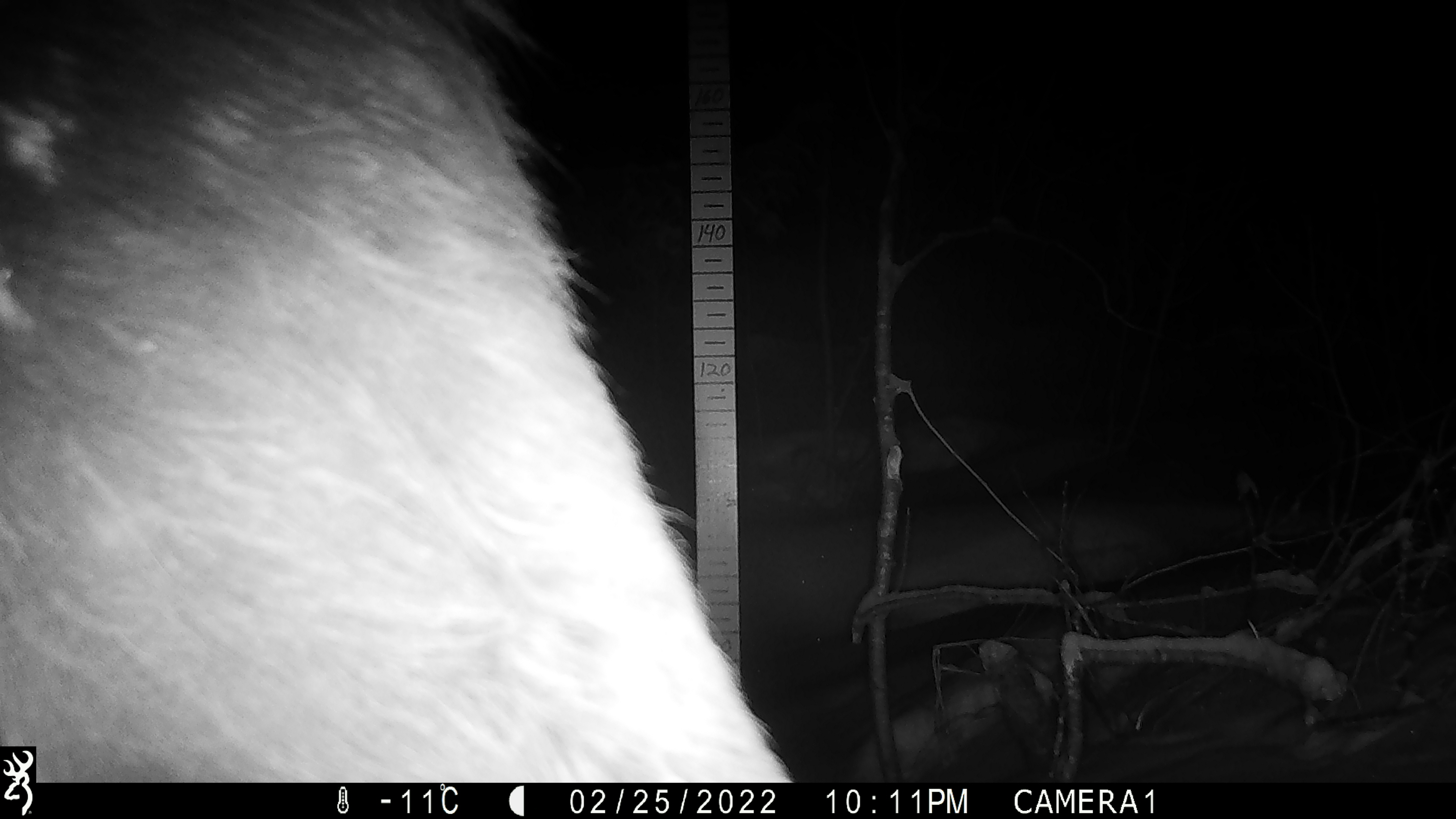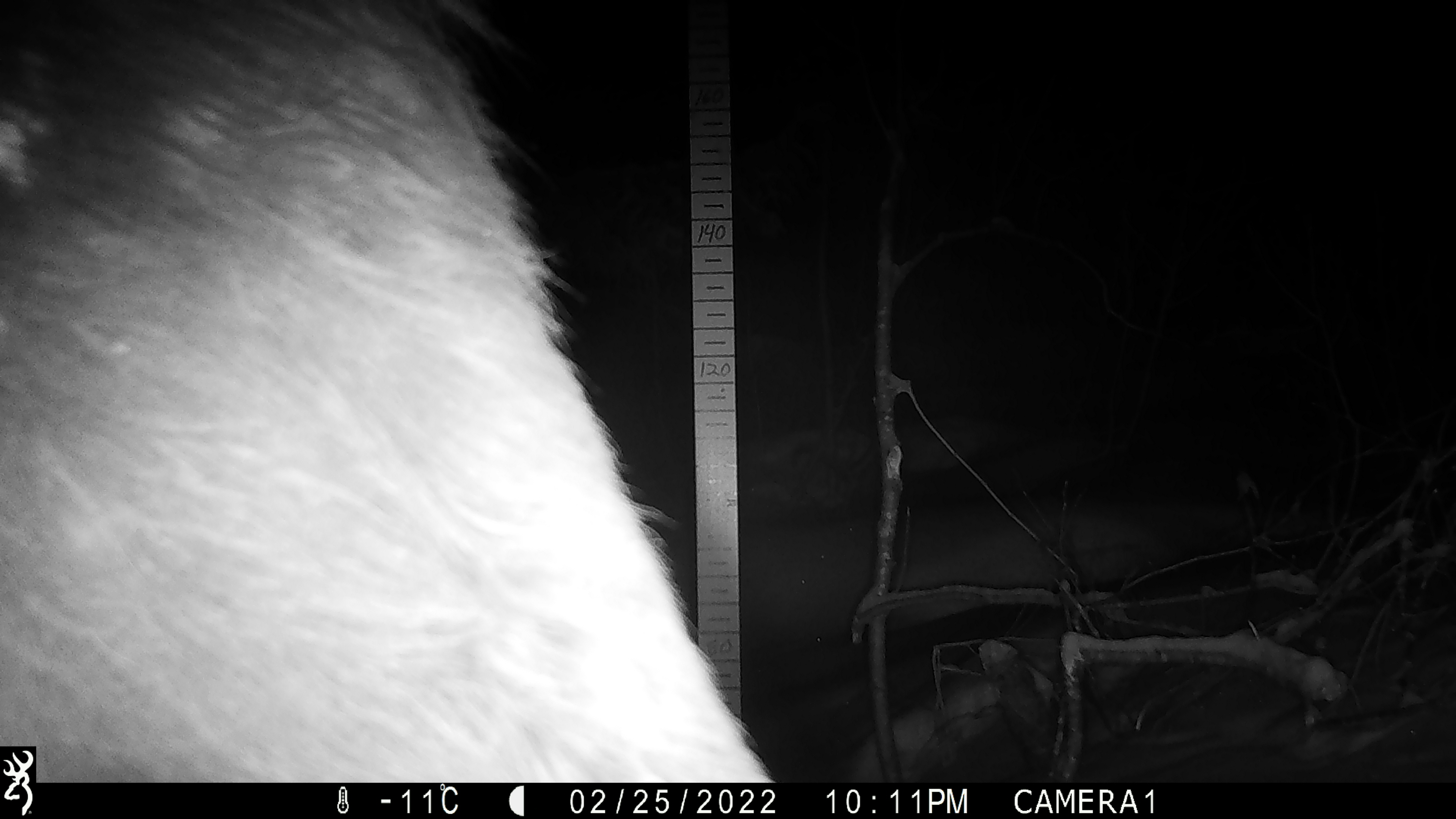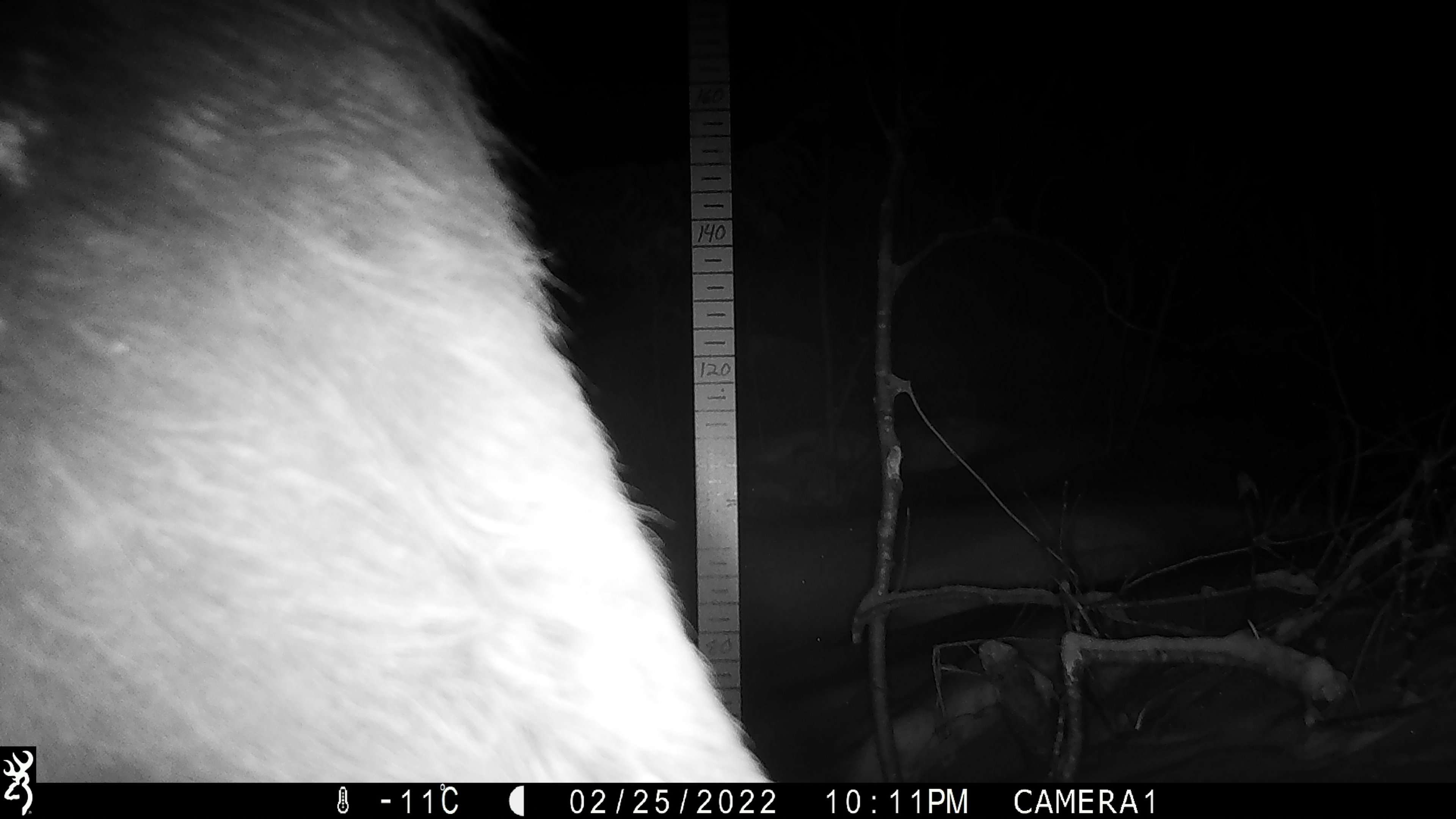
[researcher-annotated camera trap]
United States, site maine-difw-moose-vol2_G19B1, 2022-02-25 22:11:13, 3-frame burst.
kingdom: Animalia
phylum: Chordata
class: Mammalia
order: Artiodactyla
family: Cervidae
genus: Alces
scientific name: Alces alces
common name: moose